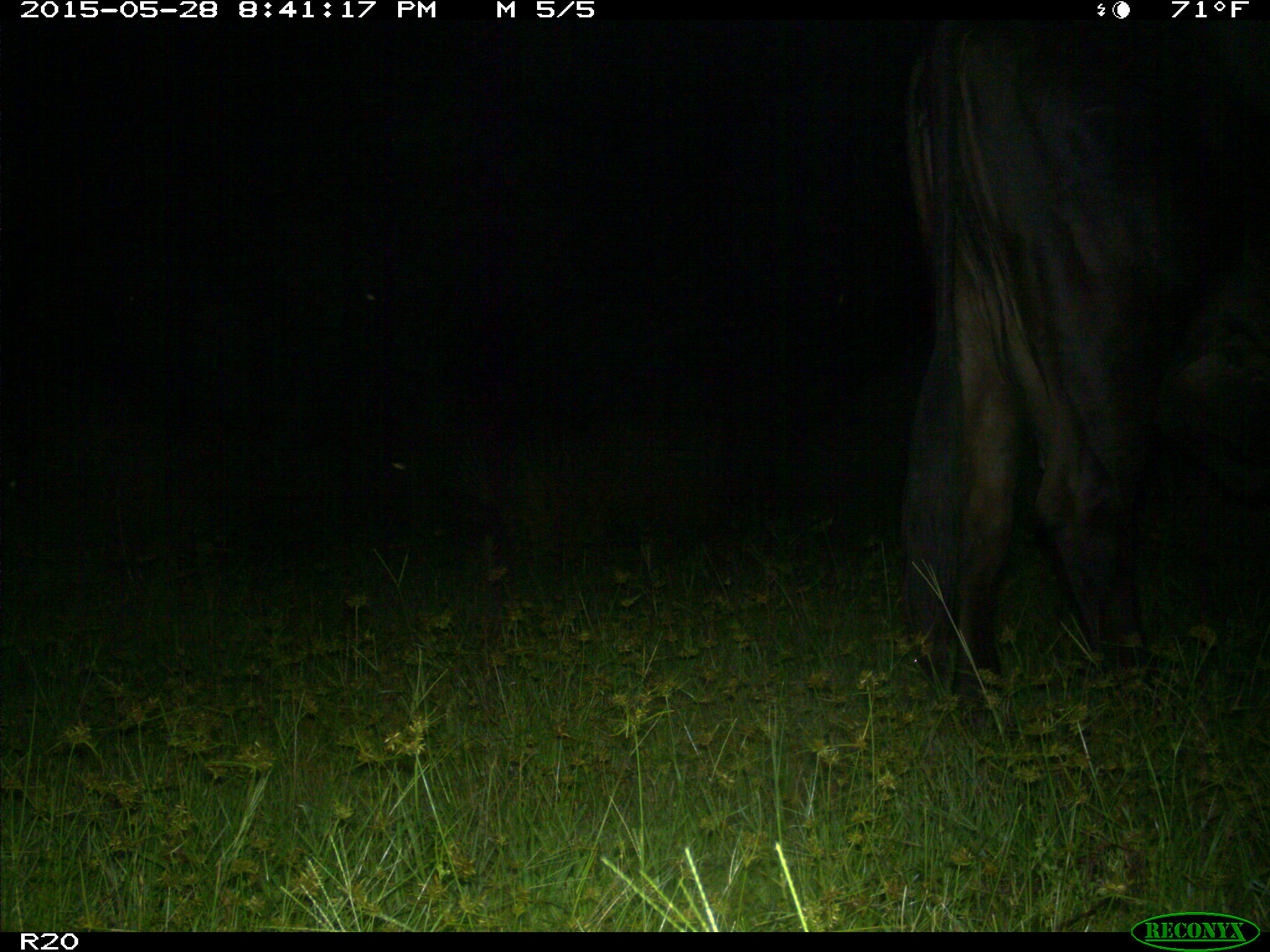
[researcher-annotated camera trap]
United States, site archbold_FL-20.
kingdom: Animalia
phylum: Chordata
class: Mammalia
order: Artiodactyla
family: Bovidae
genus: Bos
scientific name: Bos taurus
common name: domestic cow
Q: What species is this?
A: Bos taurus (domestic cow).